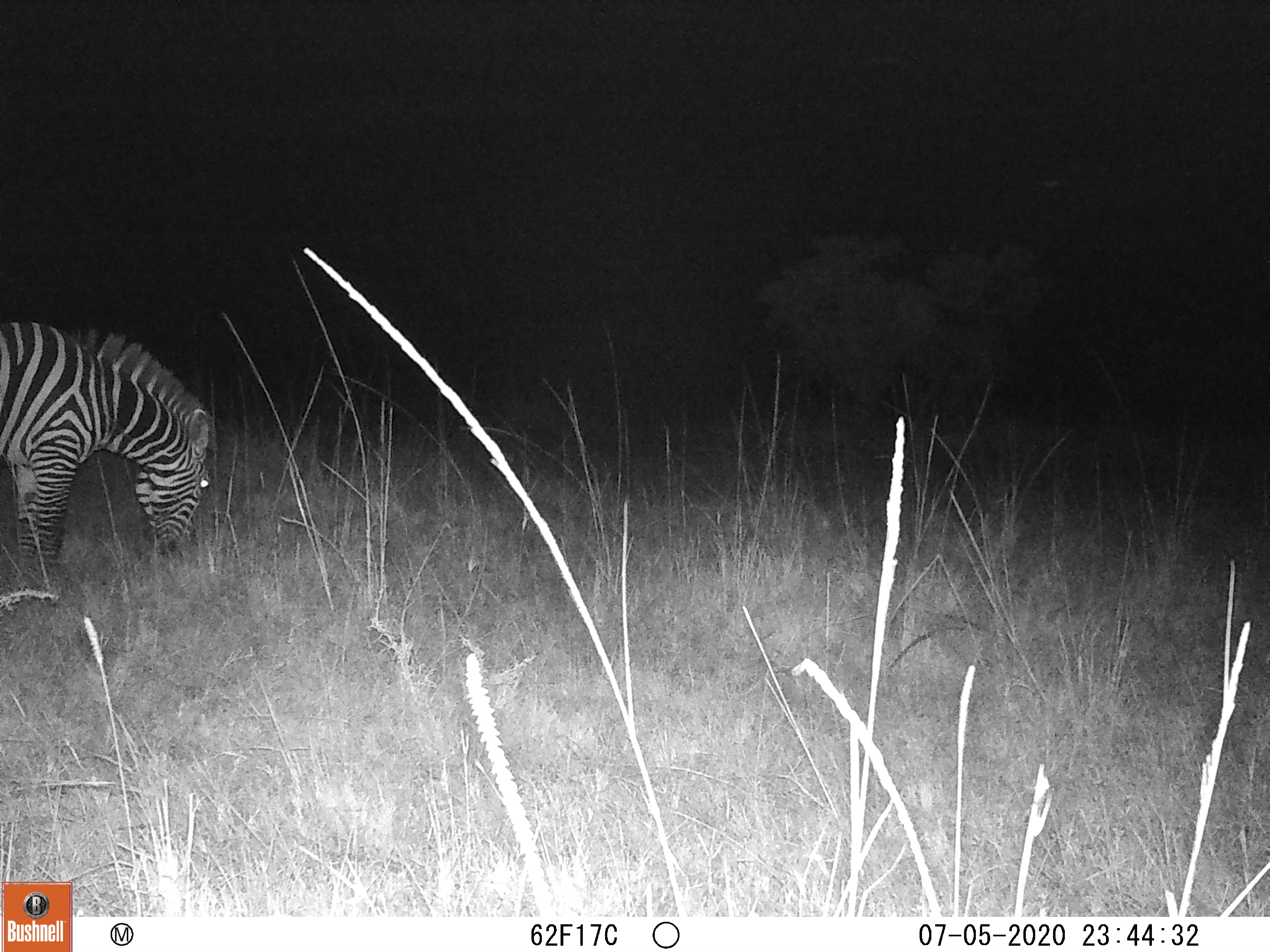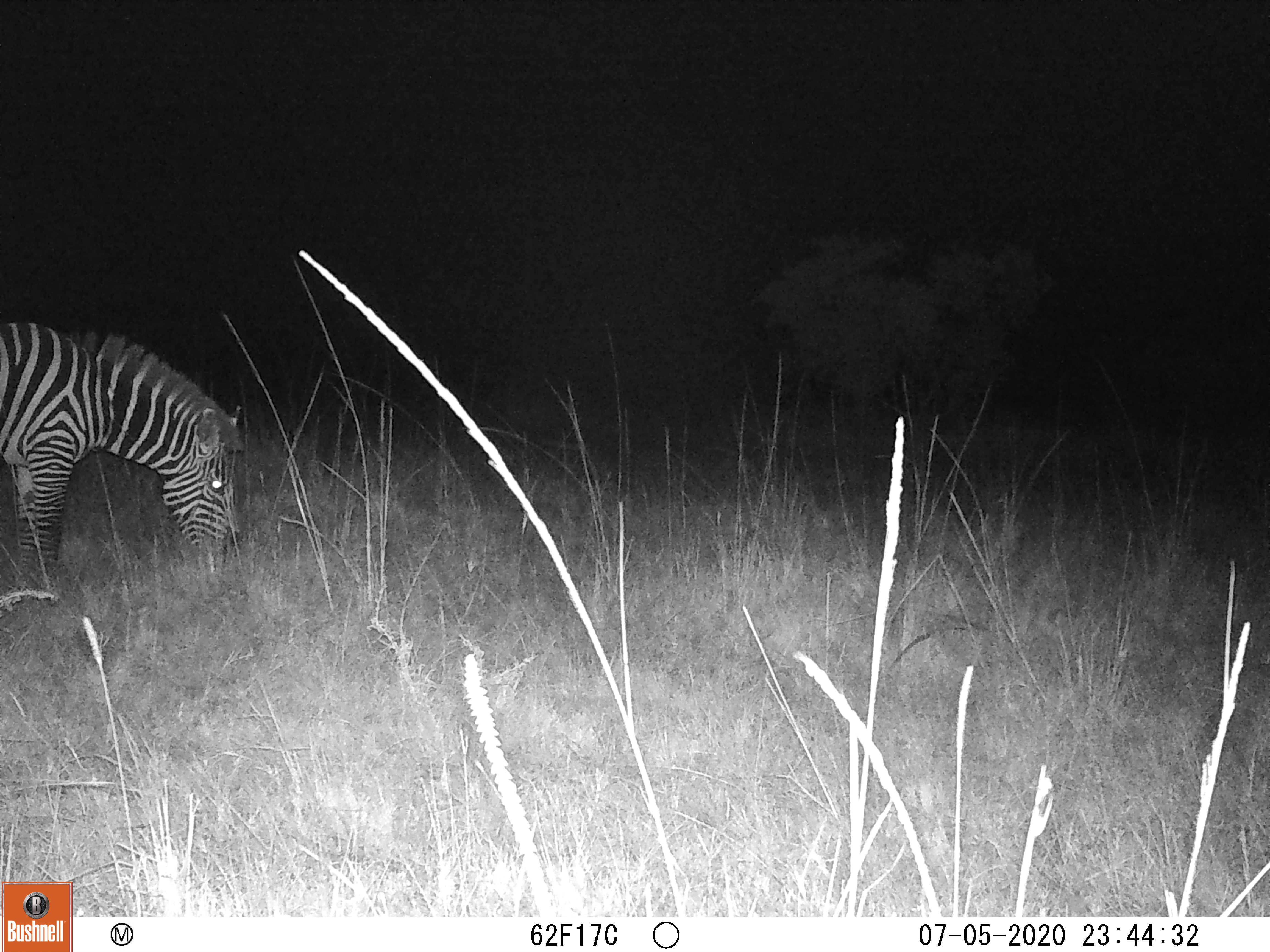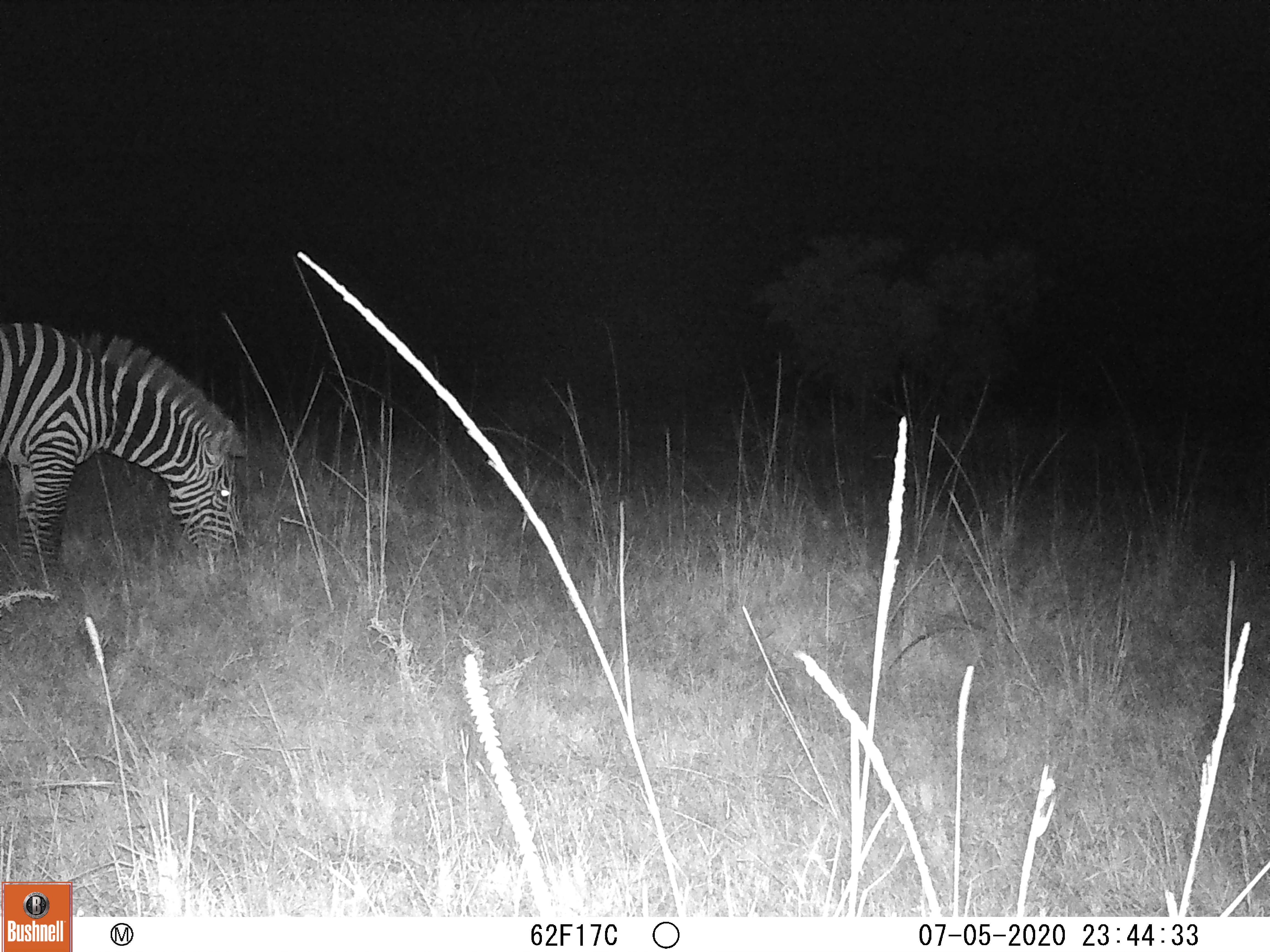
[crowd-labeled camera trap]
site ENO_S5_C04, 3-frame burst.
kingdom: Animalia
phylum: Chordata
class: Mammalia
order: Perissodactyla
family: Equidae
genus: Equus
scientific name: Equus quagga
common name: plains zebra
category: zebraplains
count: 1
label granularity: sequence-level